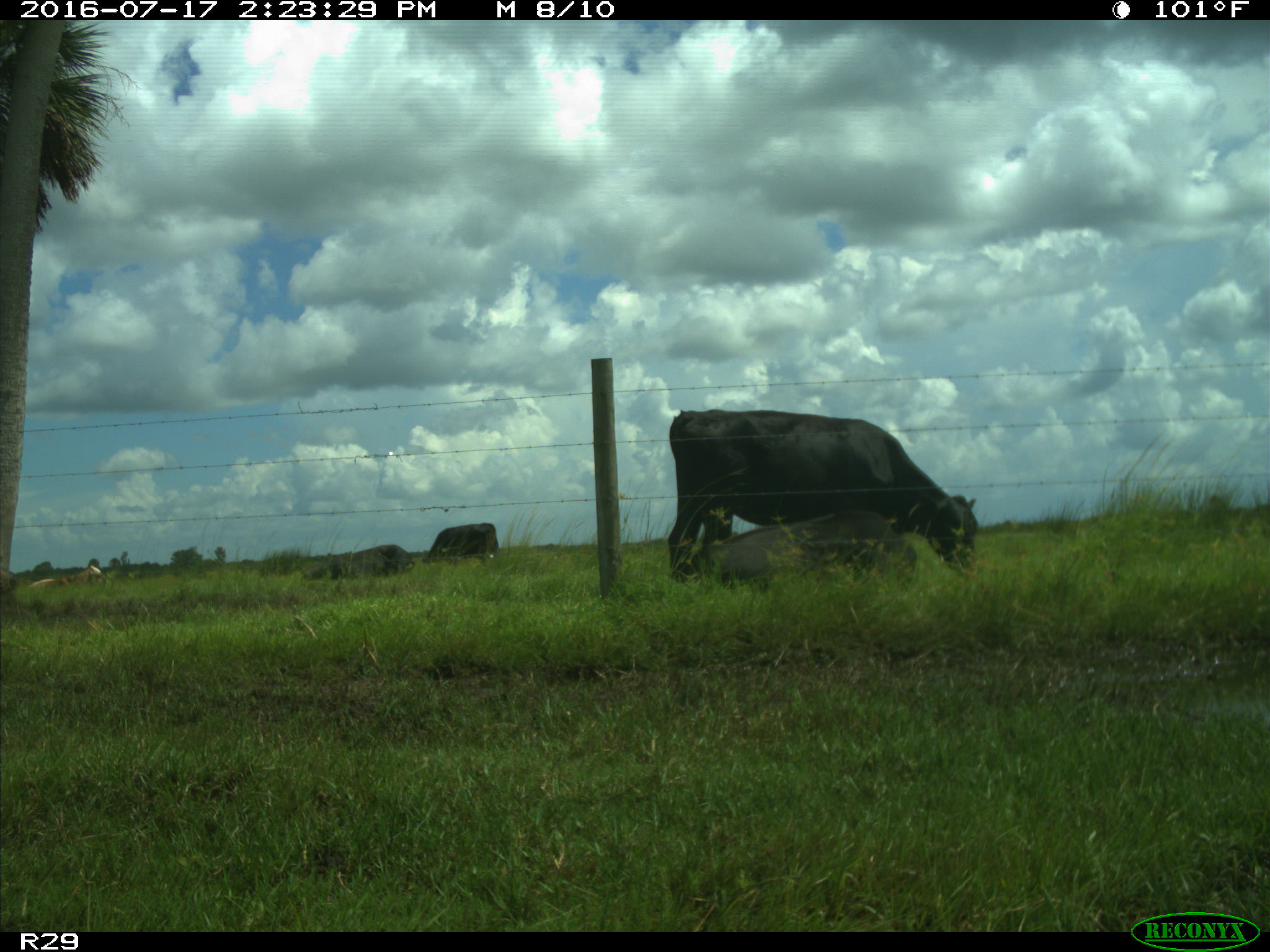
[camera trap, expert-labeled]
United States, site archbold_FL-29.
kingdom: Animalia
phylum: Chordata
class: Mammalia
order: Artiodactyla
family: Bovidae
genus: Bos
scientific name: Bos taurus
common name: domestic cow